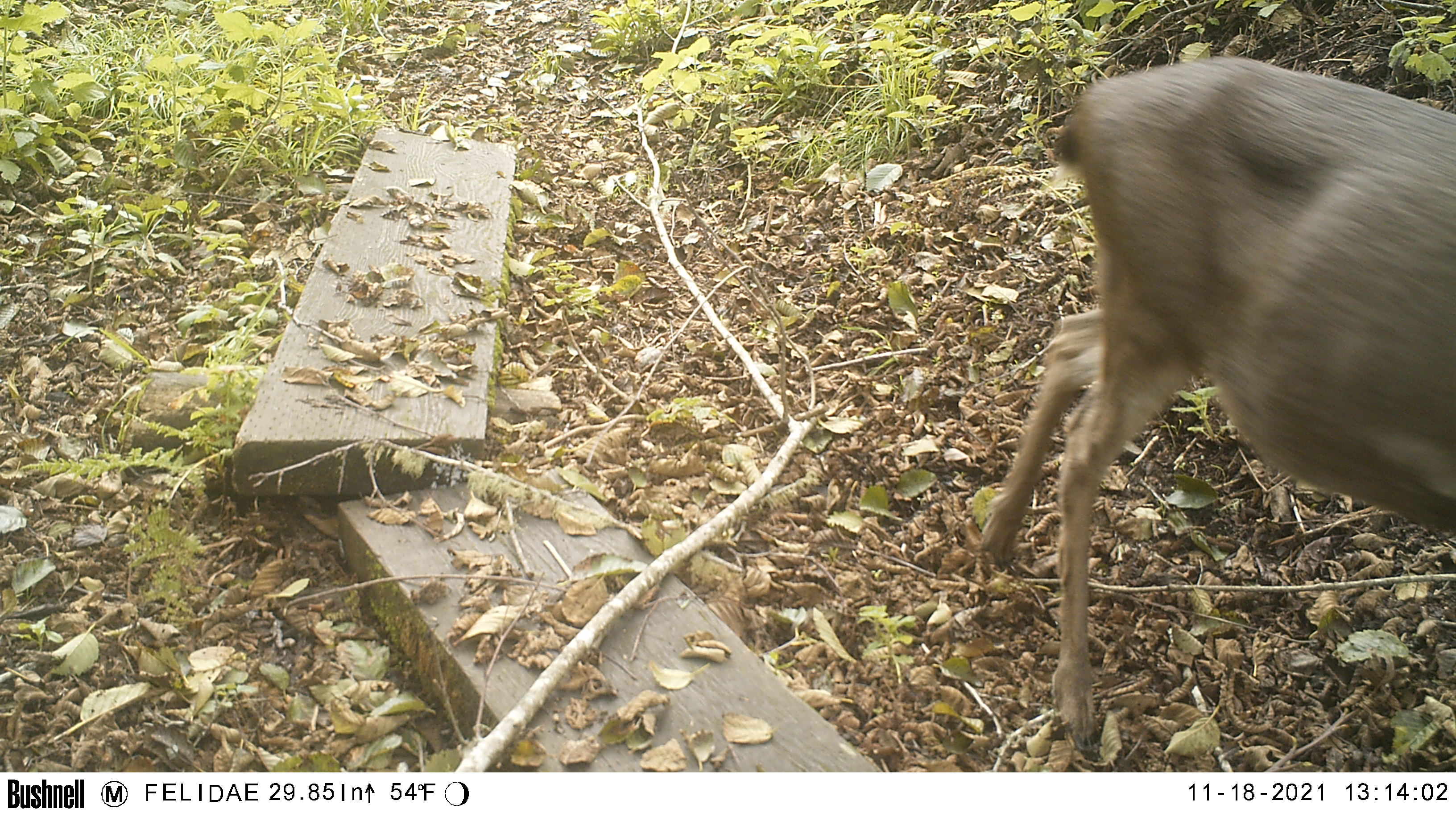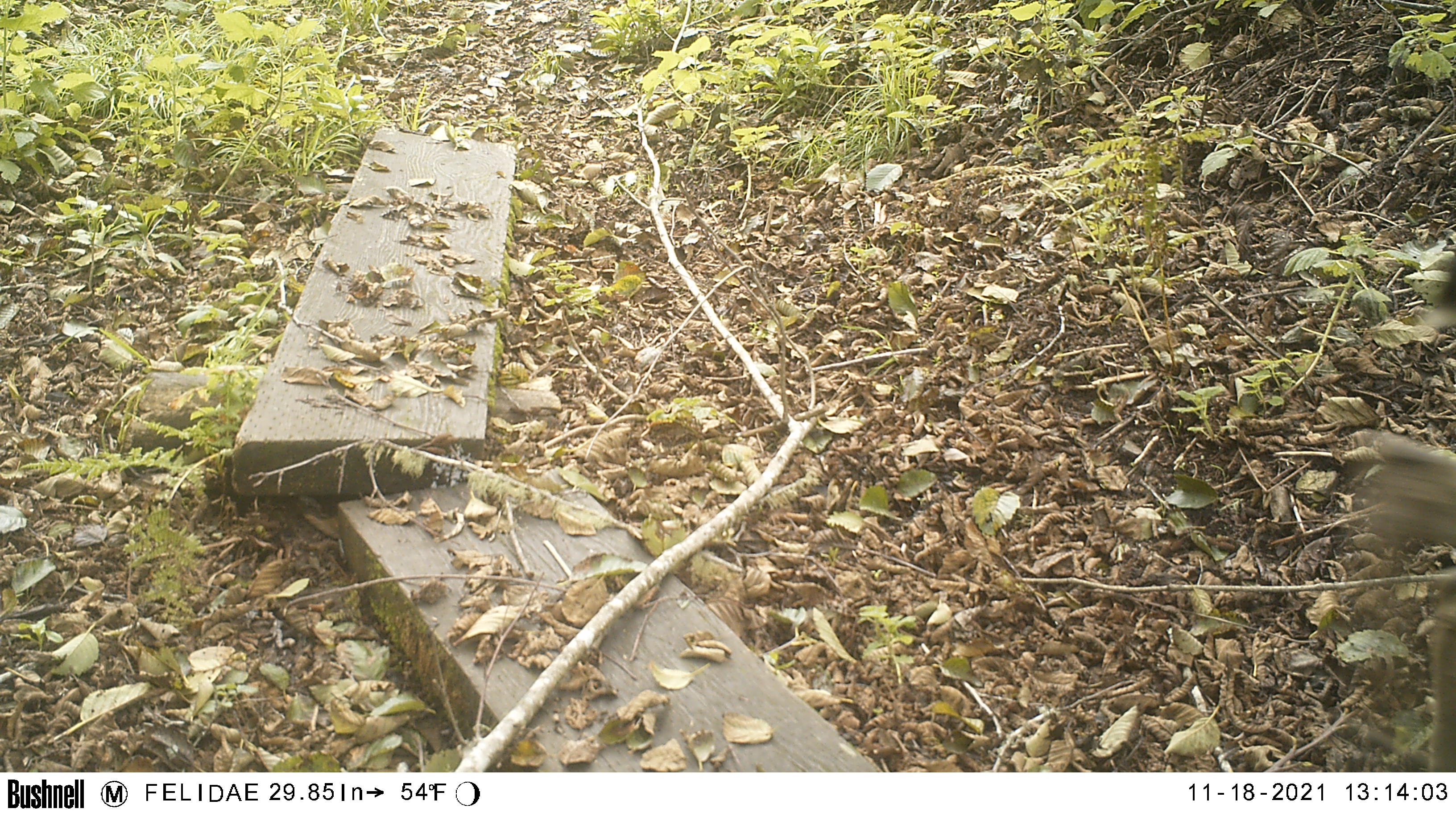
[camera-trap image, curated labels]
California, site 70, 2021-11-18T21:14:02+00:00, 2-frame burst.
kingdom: Animalia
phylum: Chordata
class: Mammalia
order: Artiodactyla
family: Cervidae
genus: Odocoileus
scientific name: Odocoileus hemionus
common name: mule deer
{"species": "mule deer (Odocoileus hemionus)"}